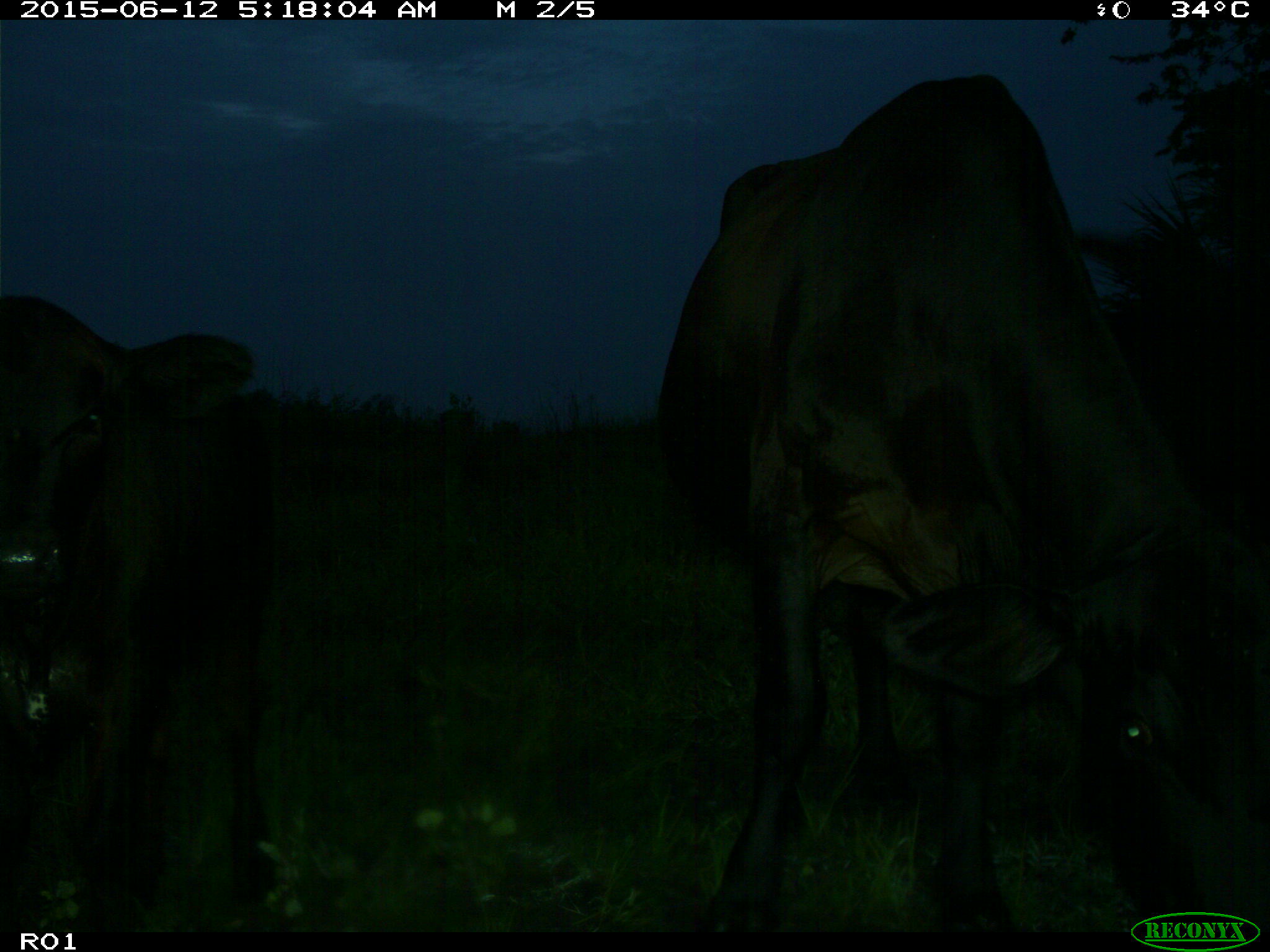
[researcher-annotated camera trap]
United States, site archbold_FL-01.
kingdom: Animalia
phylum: Chordata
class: Mammalia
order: Artiodactyla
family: Bovidae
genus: Bos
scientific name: Bos taurus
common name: domestic cow